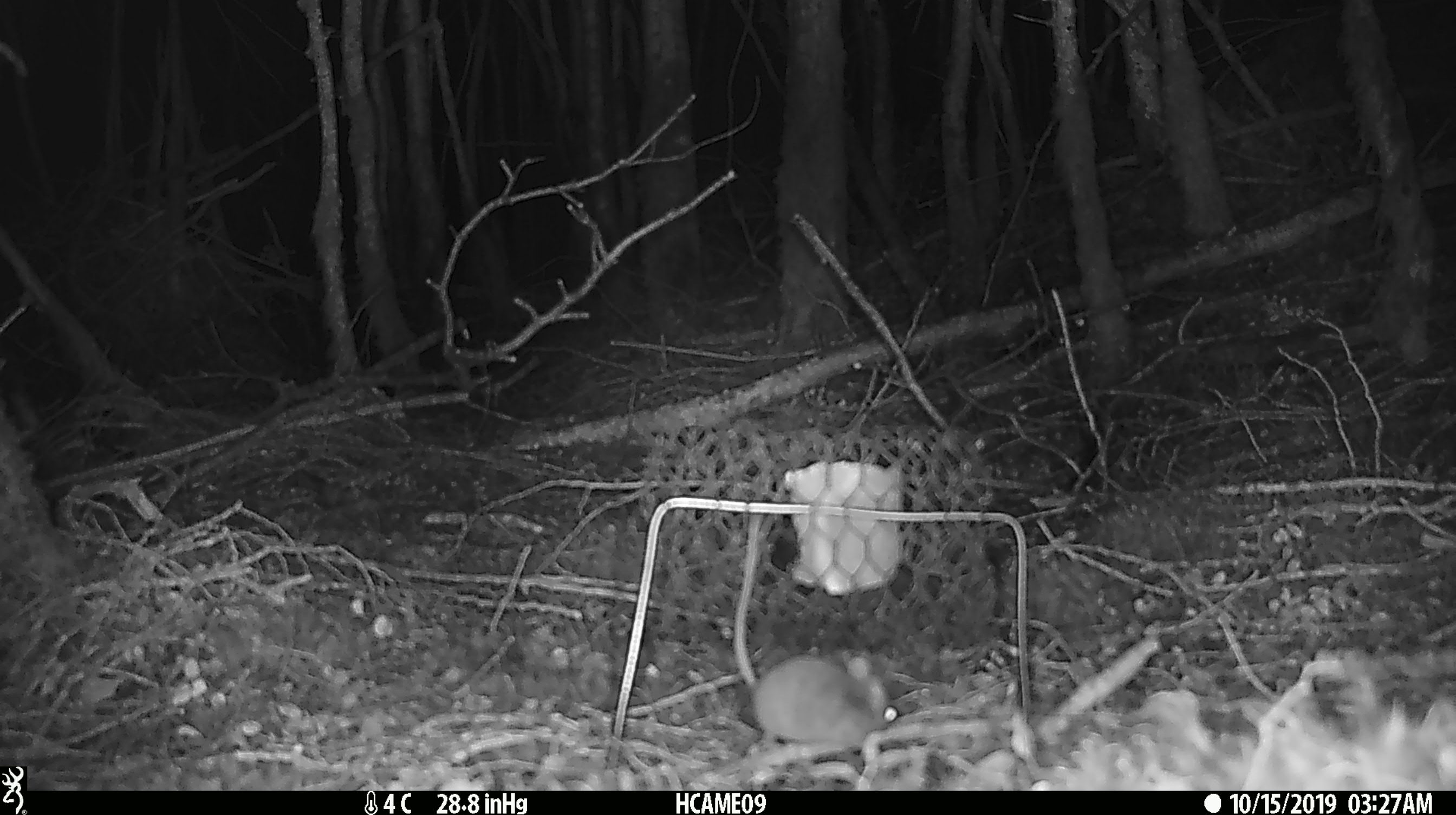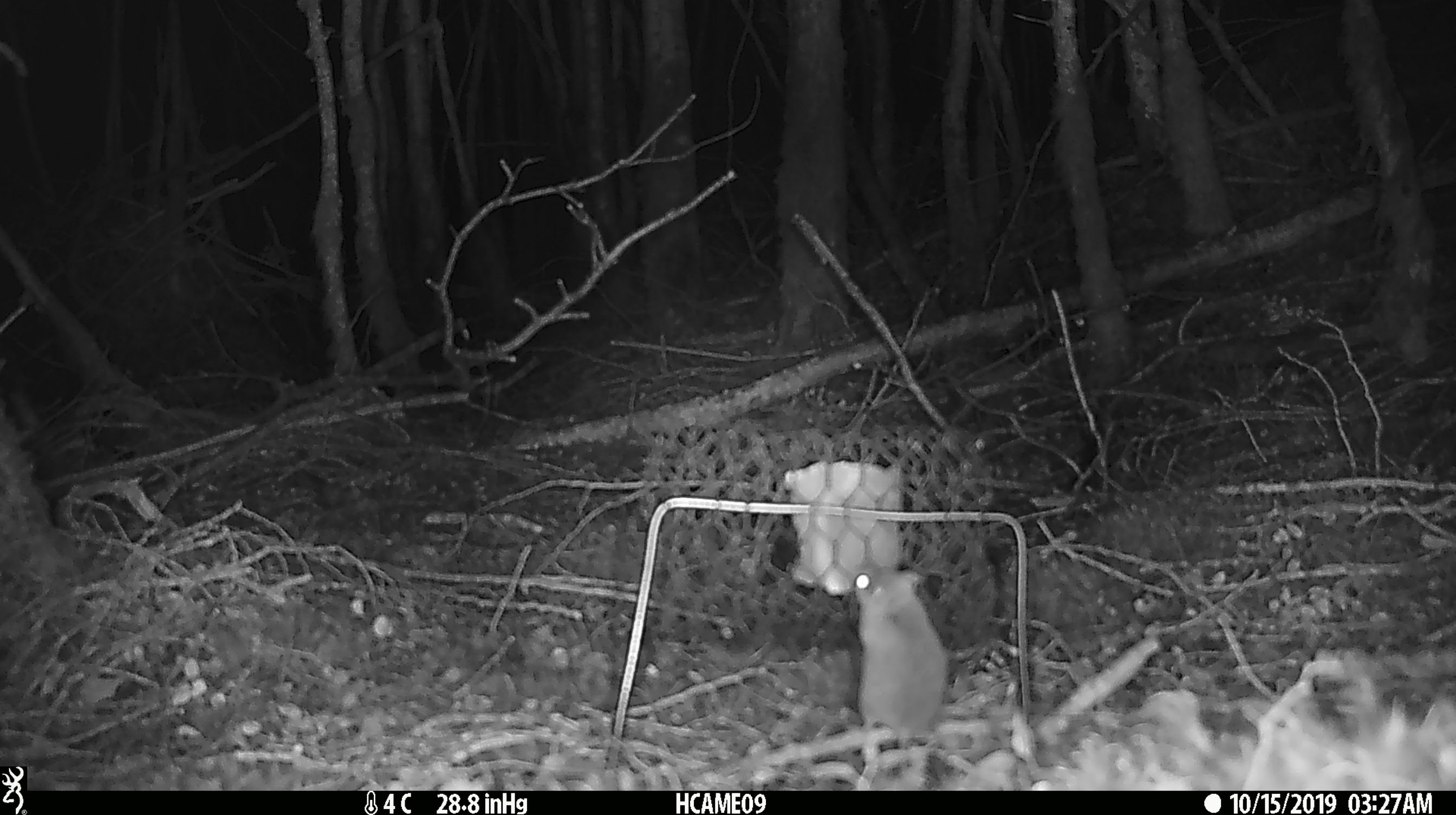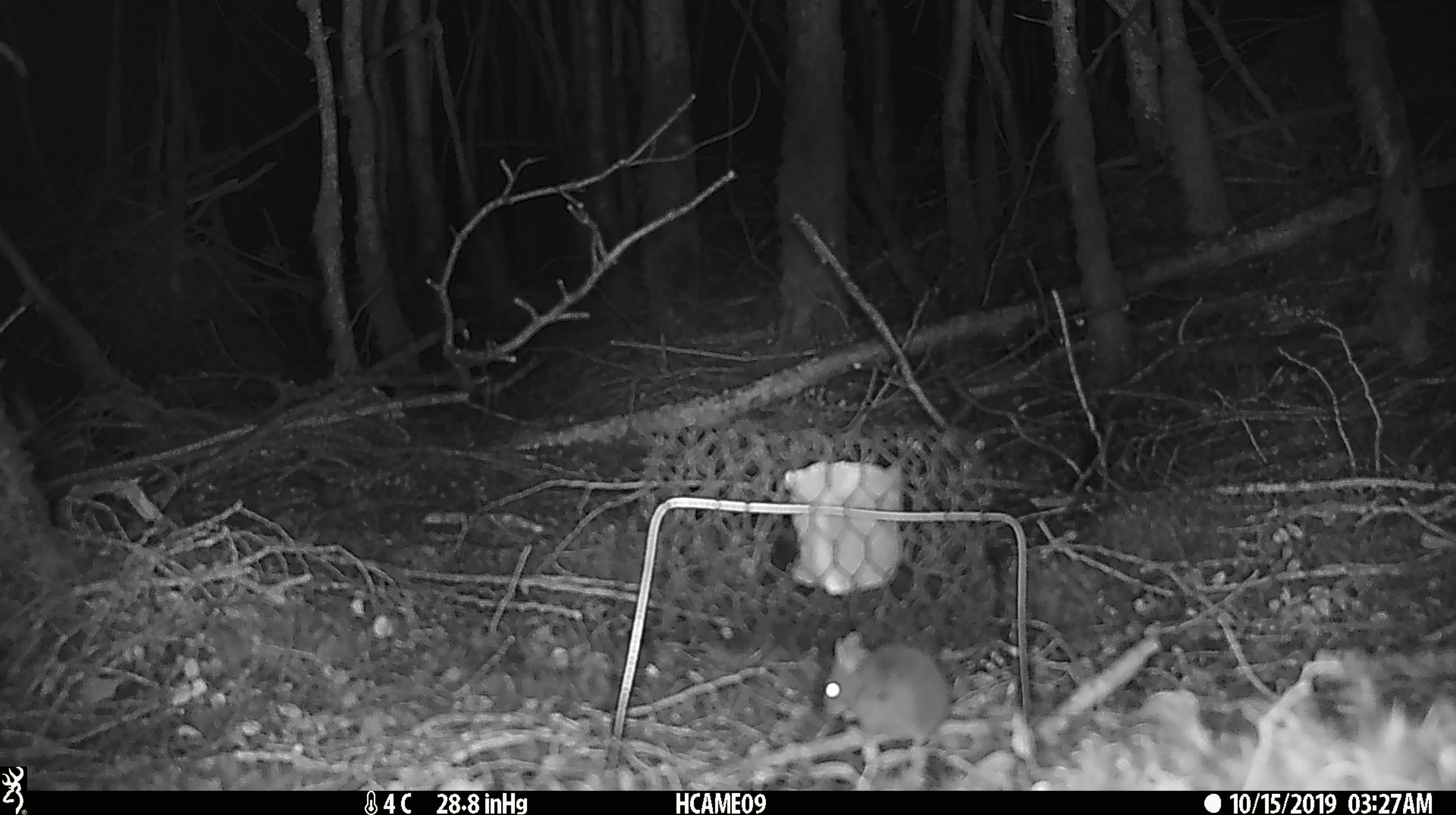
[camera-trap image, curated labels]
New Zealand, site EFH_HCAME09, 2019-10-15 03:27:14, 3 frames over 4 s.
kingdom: Animalia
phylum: Chordata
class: Mammalia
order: Rodentia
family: Muridae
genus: Mus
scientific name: Mus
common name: mouse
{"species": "mouse (Mus)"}